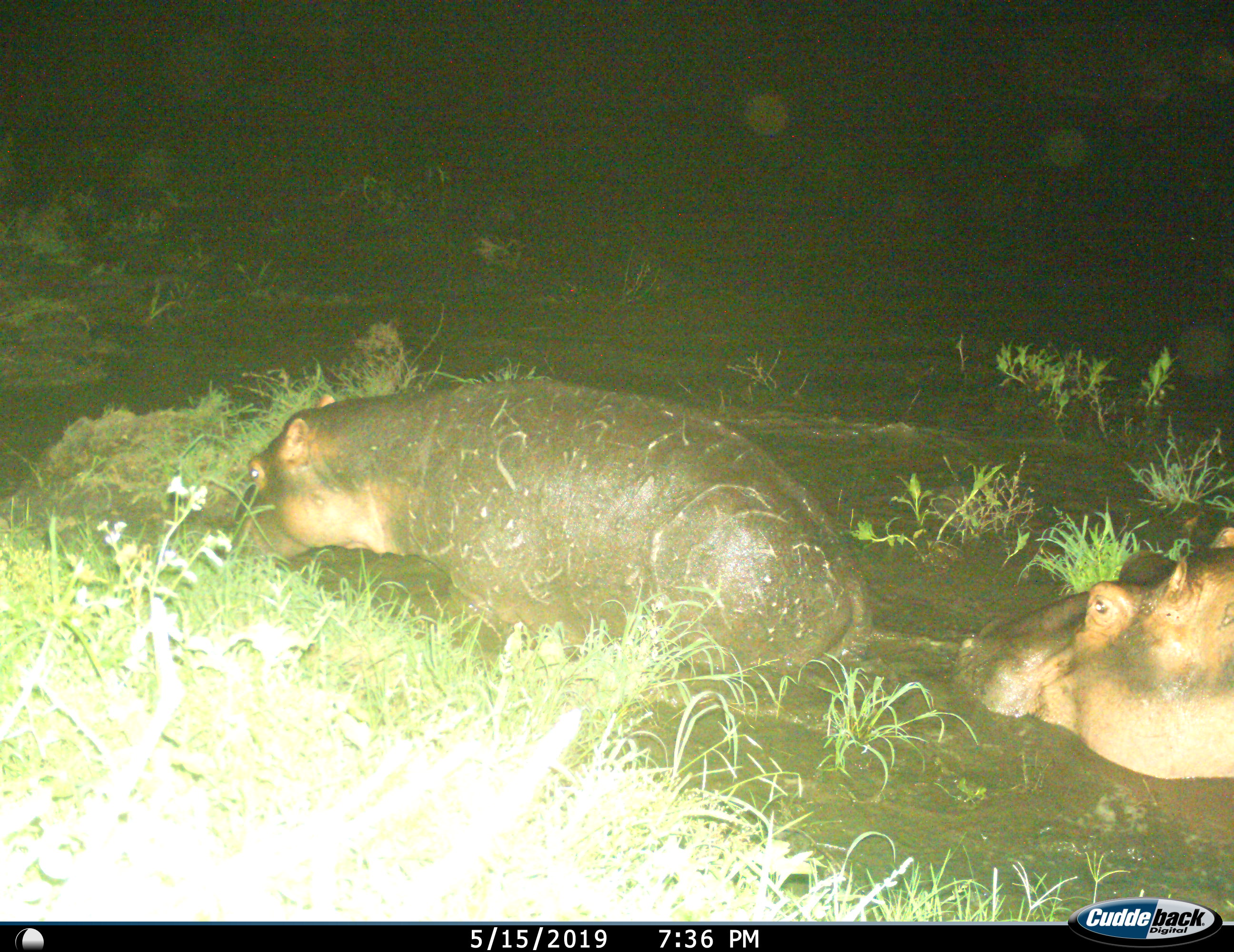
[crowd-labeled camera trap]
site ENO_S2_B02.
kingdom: Animalia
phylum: Chordata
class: Mammalia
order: Artiodactyla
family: Hippopotamidae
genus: Hippopotamus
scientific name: Hippopotamus amphibius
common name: hippopotamus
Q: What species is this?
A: Hippopotamus (Hippopotamus amphibius).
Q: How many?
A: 2.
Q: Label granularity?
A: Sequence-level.